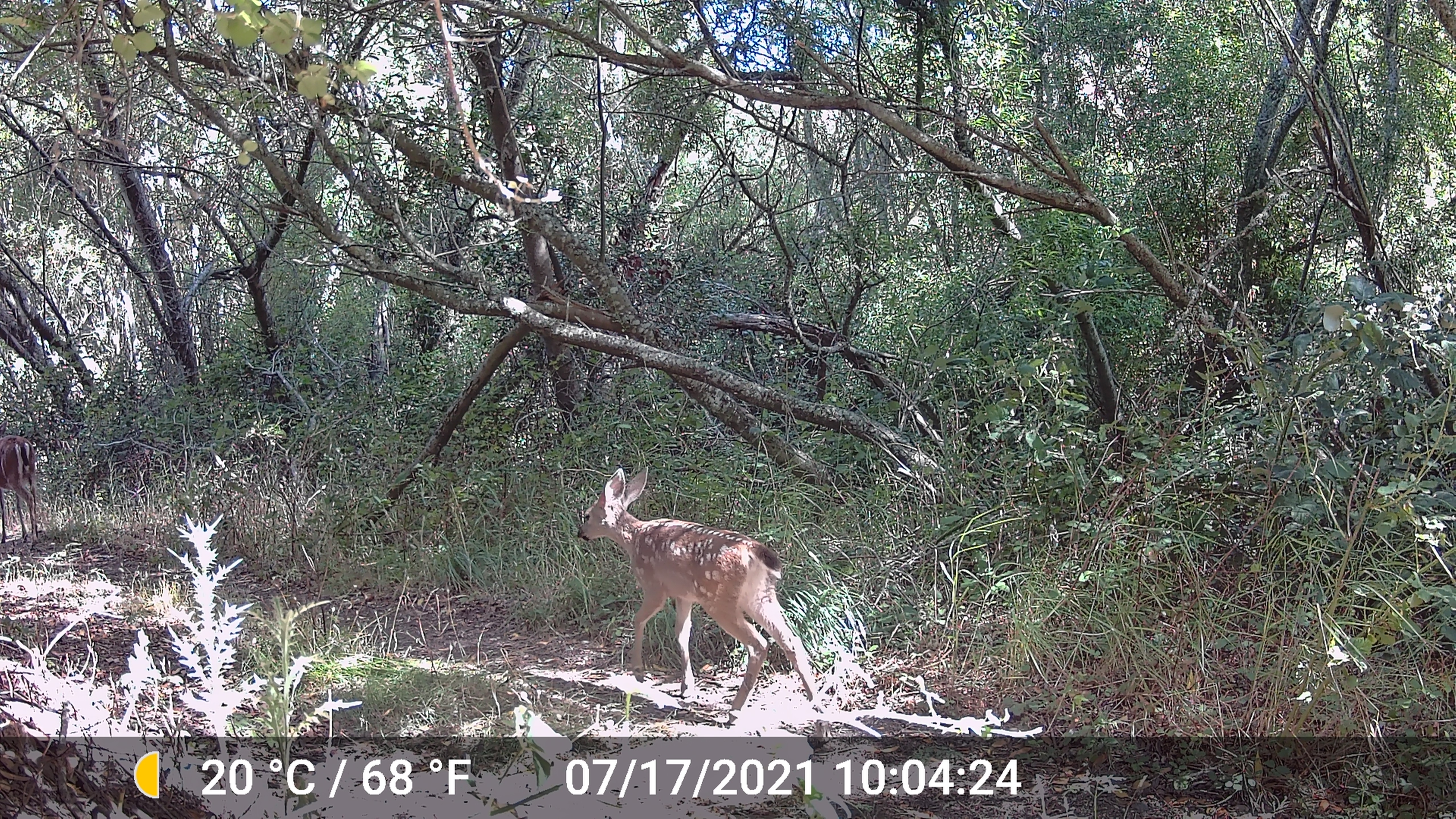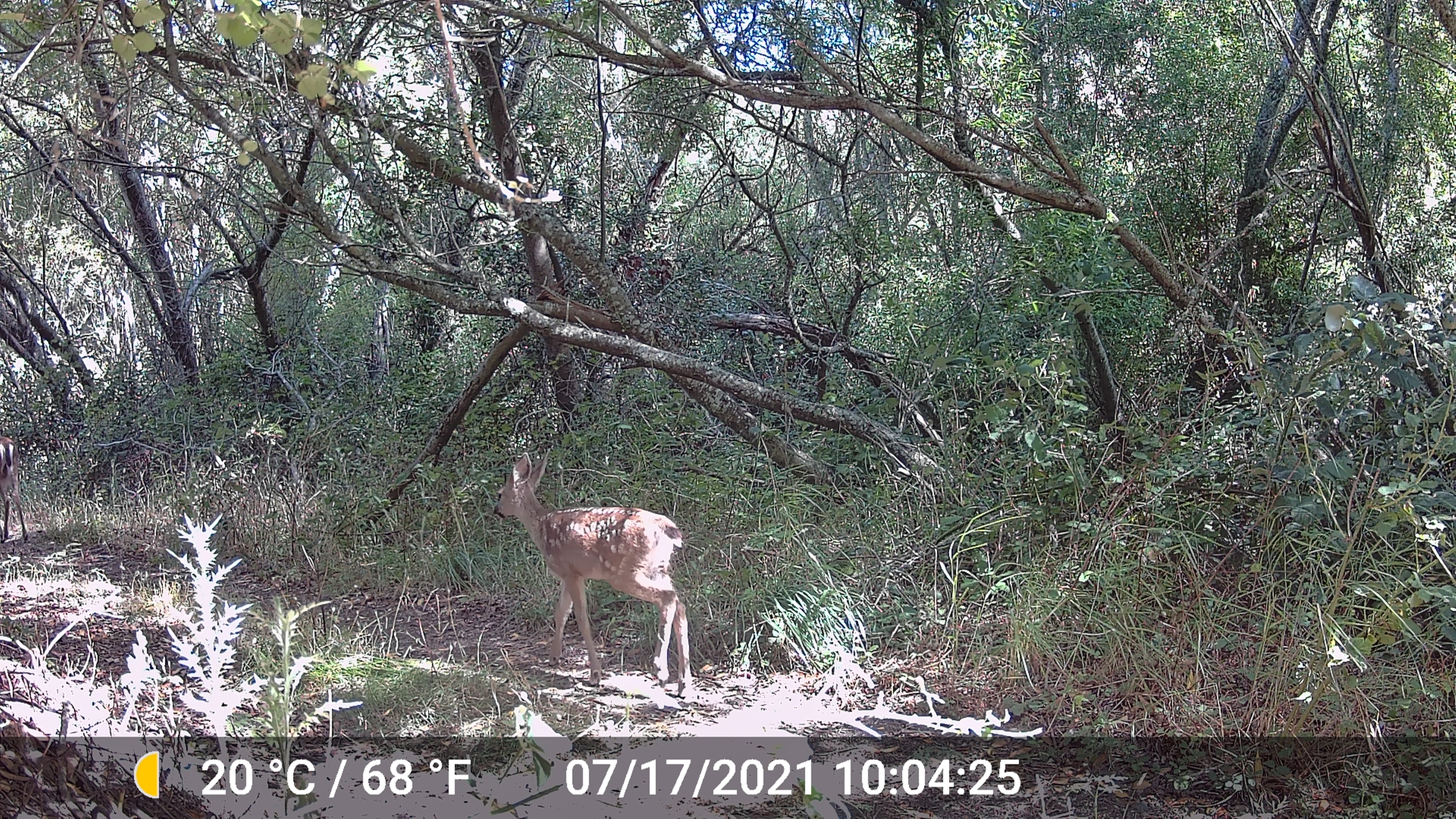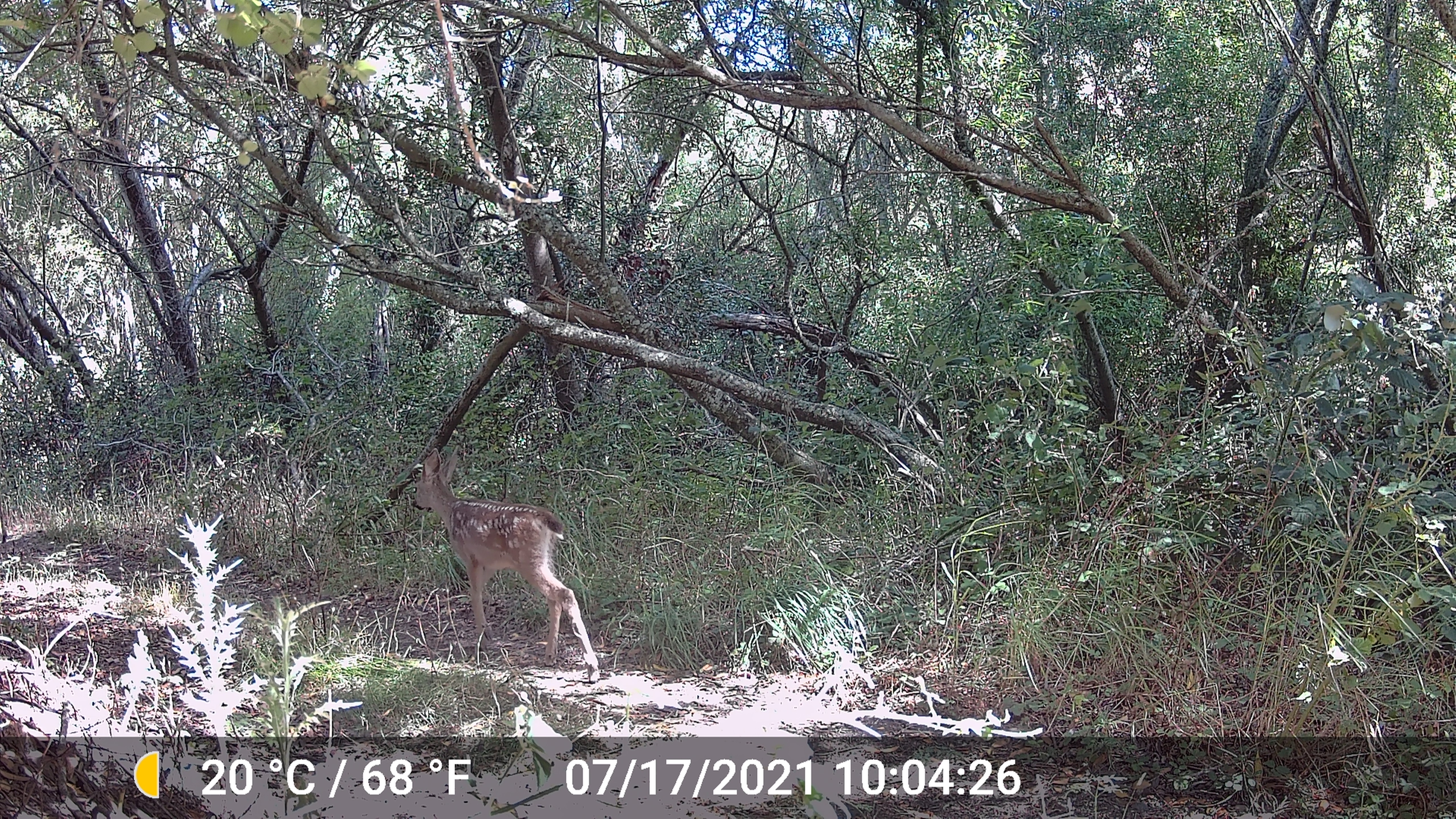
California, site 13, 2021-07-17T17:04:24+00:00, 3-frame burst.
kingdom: Animalia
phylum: Chordata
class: Mammalia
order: Artiodactyla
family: Cervidae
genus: Odocoileus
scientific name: Odocoileus hemionus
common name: mule deer